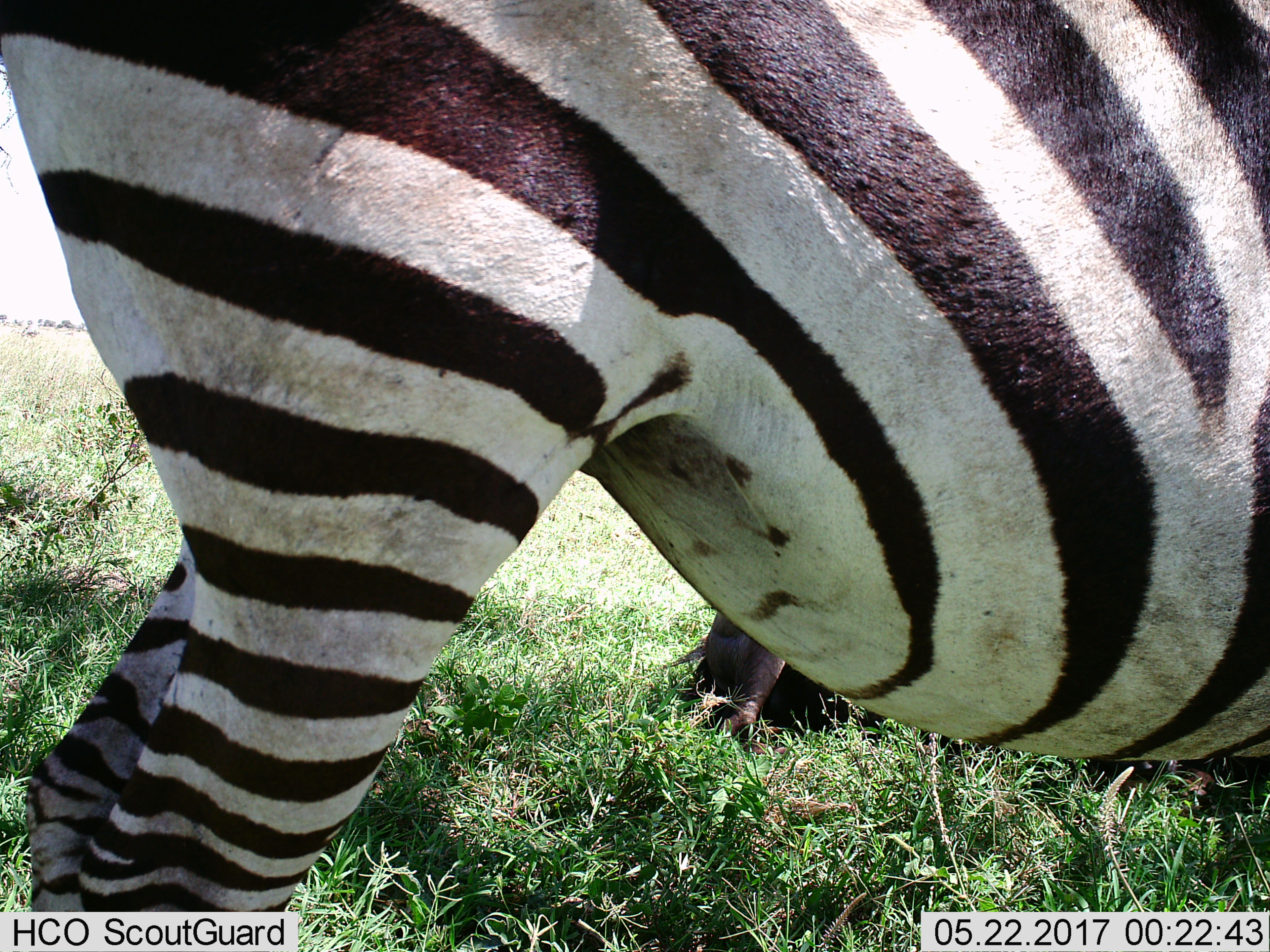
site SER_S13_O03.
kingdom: Animalia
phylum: Chordata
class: Mammalia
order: Perissodactyla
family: Equidae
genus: Equus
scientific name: Equus quagga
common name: plains zebra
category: zebraplains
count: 1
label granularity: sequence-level